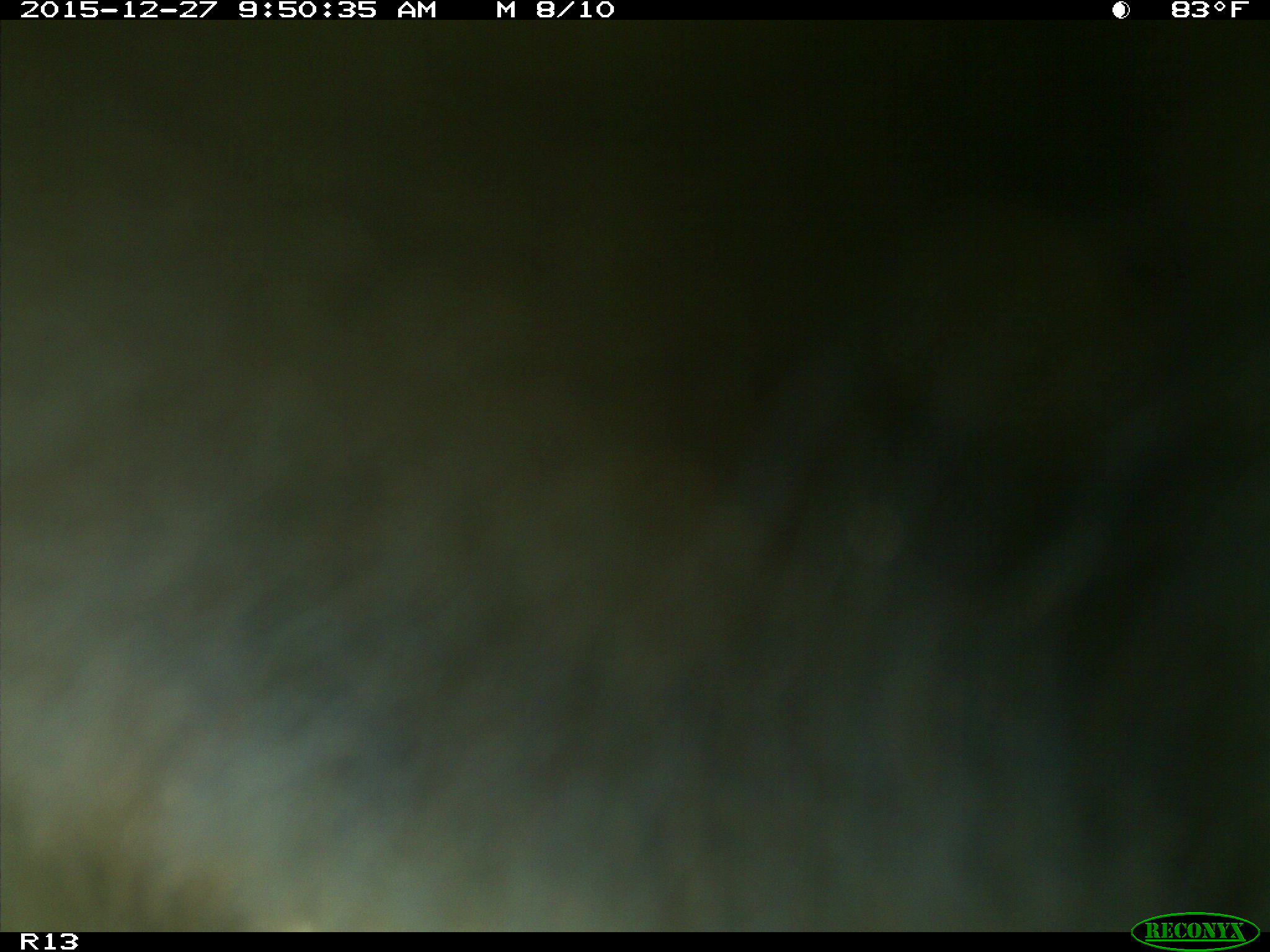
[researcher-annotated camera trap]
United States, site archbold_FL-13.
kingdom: Animalia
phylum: Chordata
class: Mammalia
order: Artiodactyla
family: Bovidae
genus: Bos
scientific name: Bos taurus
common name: domestic cow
Bos taurus (domestic cow).